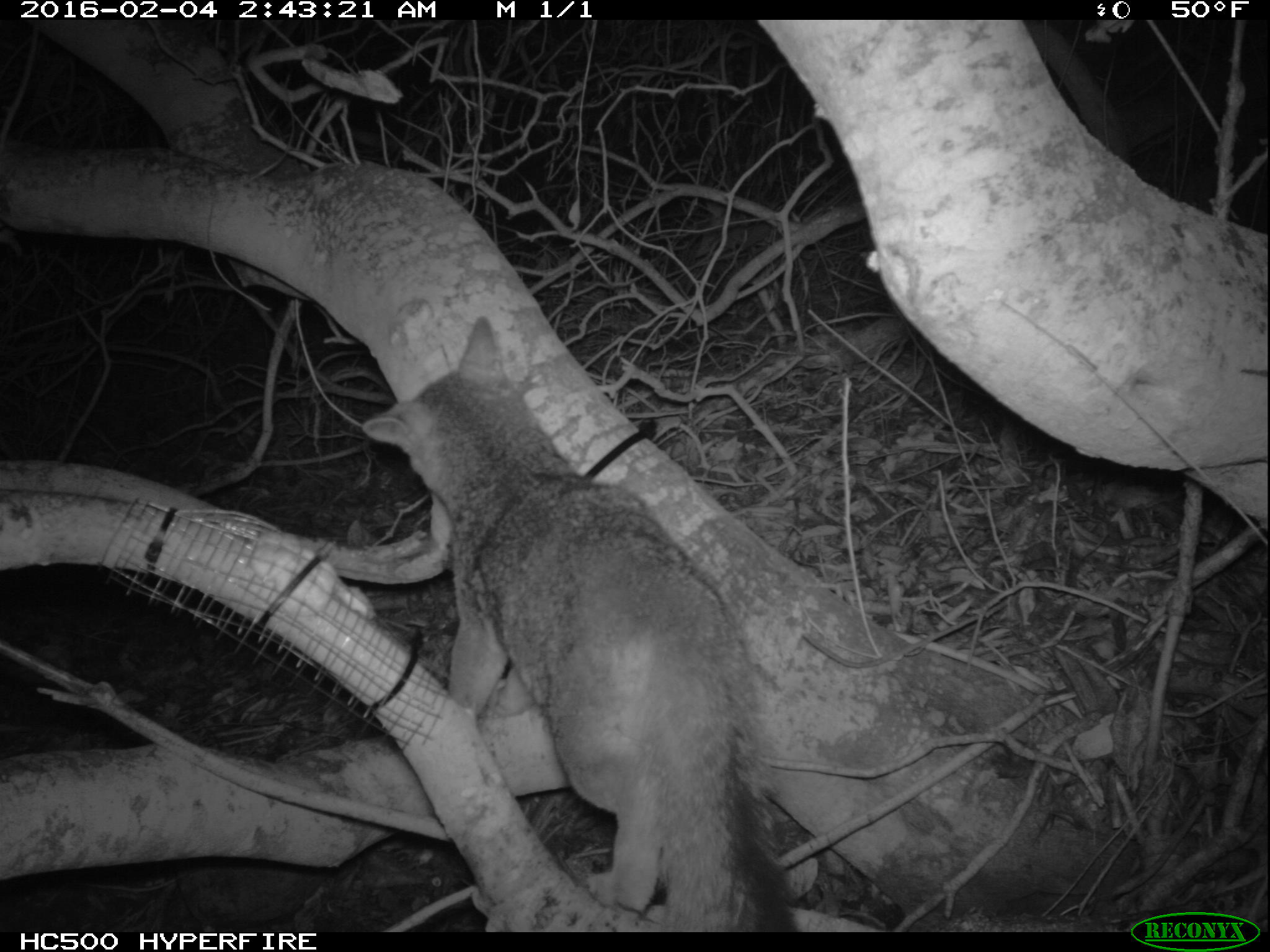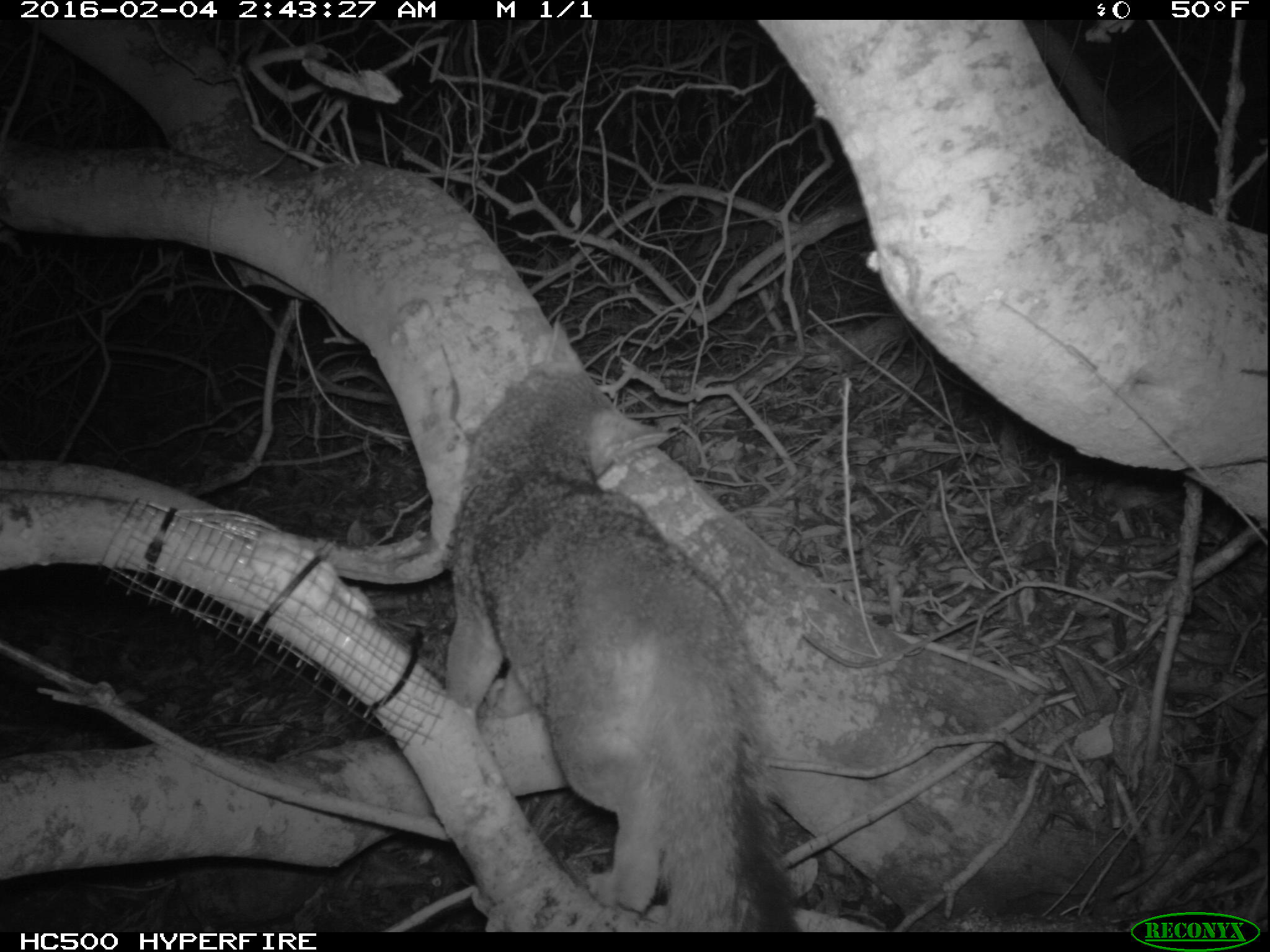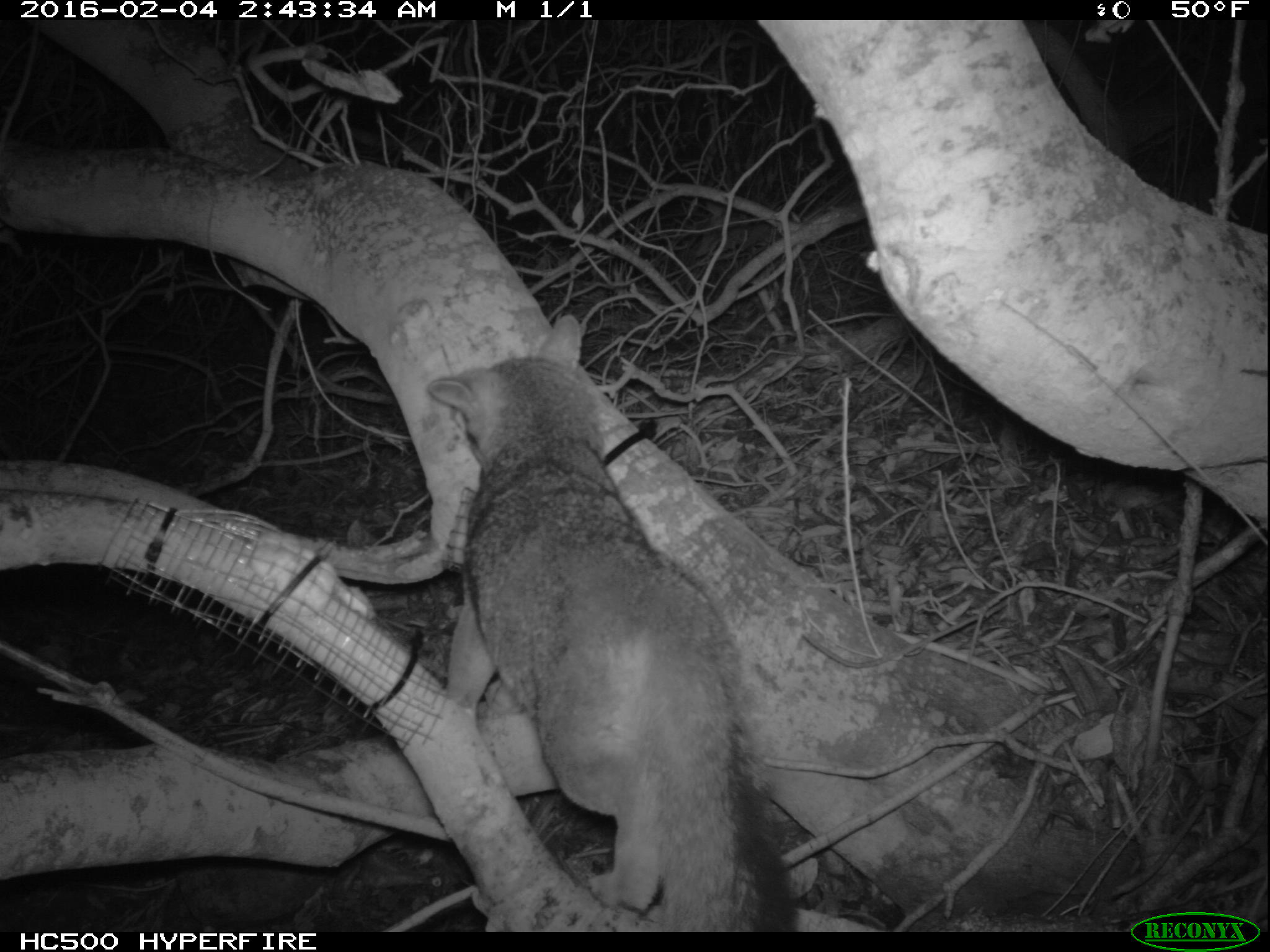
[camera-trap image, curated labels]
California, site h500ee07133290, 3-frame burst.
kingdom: Animalia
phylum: Chordata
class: Mammalia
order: Carnivora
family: Canidae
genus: Urocyon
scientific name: Urocyon littoralis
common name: island fox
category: fox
Fox (island fox) (Urocyon littoralis).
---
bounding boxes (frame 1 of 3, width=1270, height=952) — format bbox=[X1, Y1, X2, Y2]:
fox: bbox=[358, 314, 802, 930]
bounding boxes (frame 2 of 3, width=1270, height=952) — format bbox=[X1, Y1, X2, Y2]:
fox: bbox=[445, 317, 799, 932]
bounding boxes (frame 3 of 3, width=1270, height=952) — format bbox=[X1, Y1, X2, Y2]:
fox: bbox=[423, 313, 803, 929]